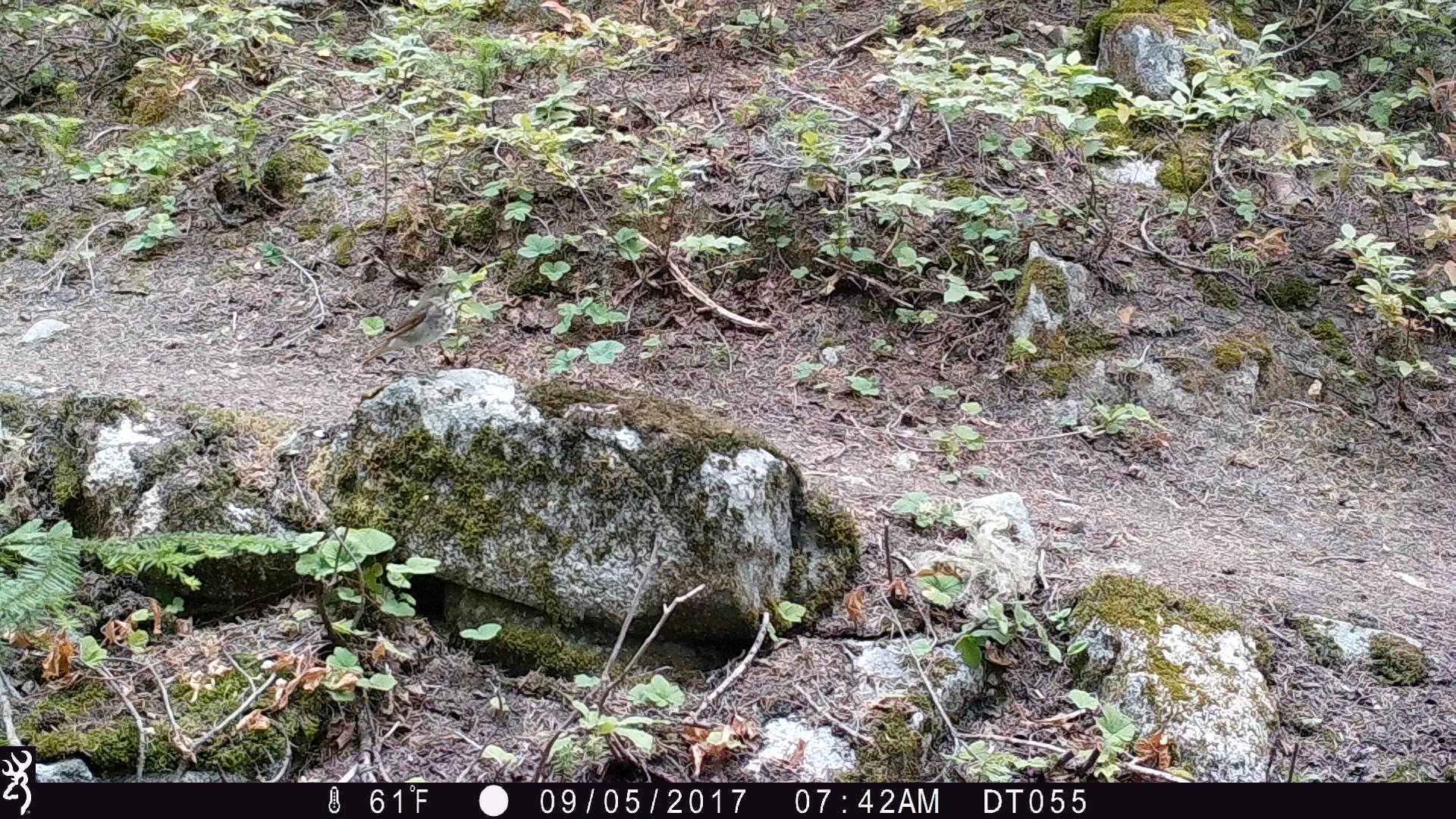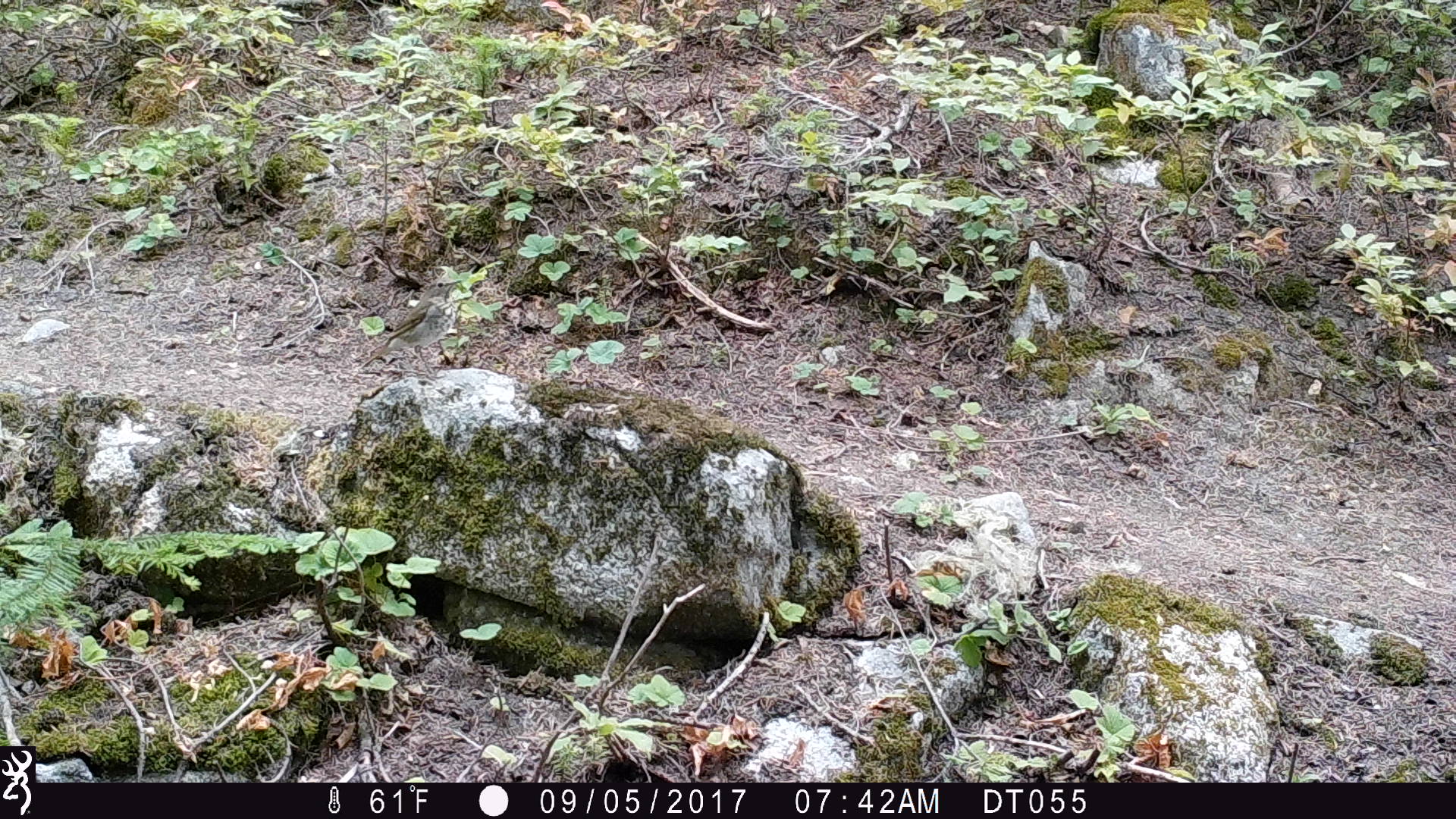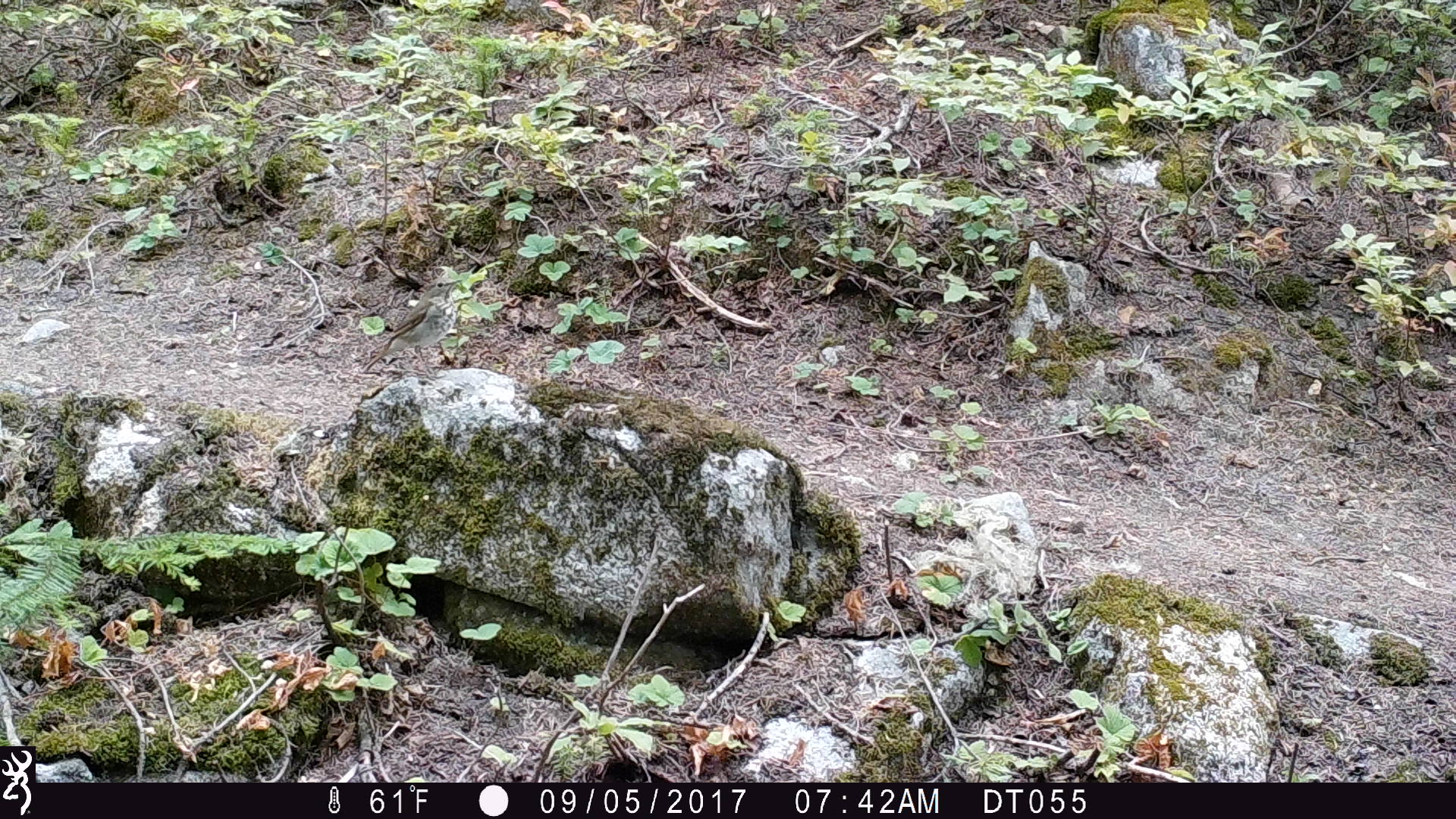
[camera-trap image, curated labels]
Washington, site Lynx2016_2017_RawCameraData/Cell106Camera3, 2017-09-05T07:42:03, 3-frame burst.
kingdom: Animalia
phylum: Chordata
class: Aves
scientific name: Aves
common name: birds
Aves (birds). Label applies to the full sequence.